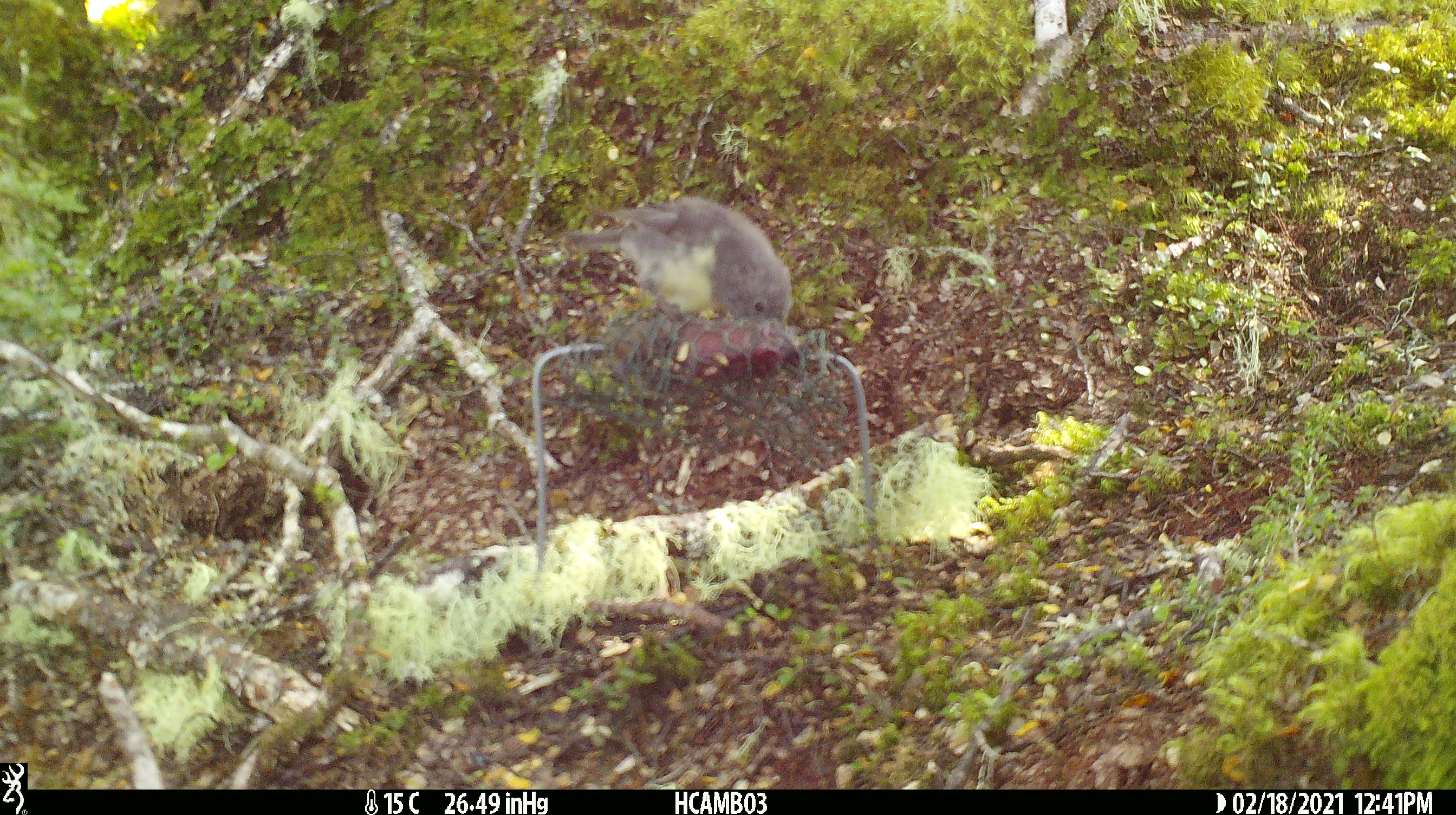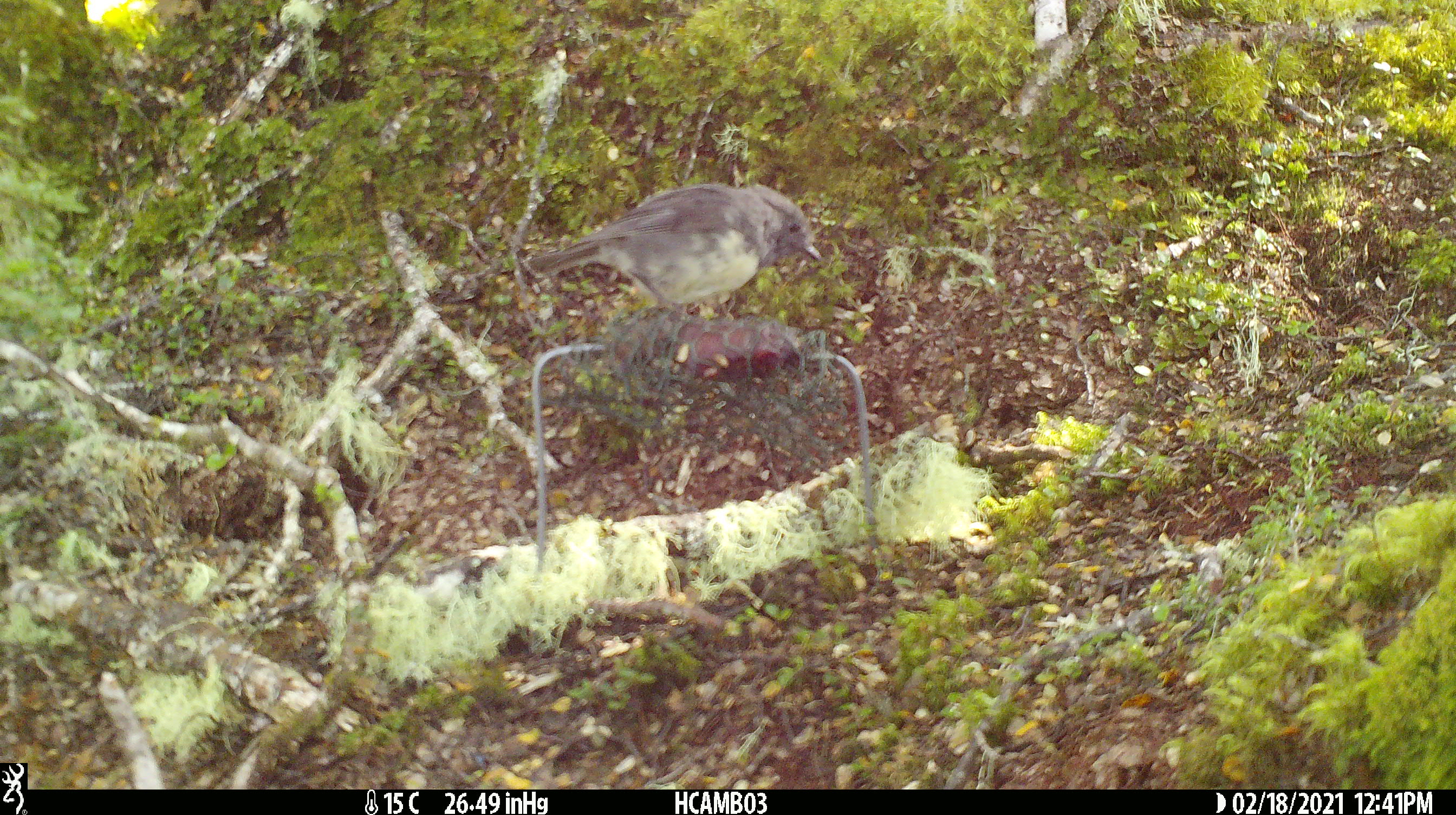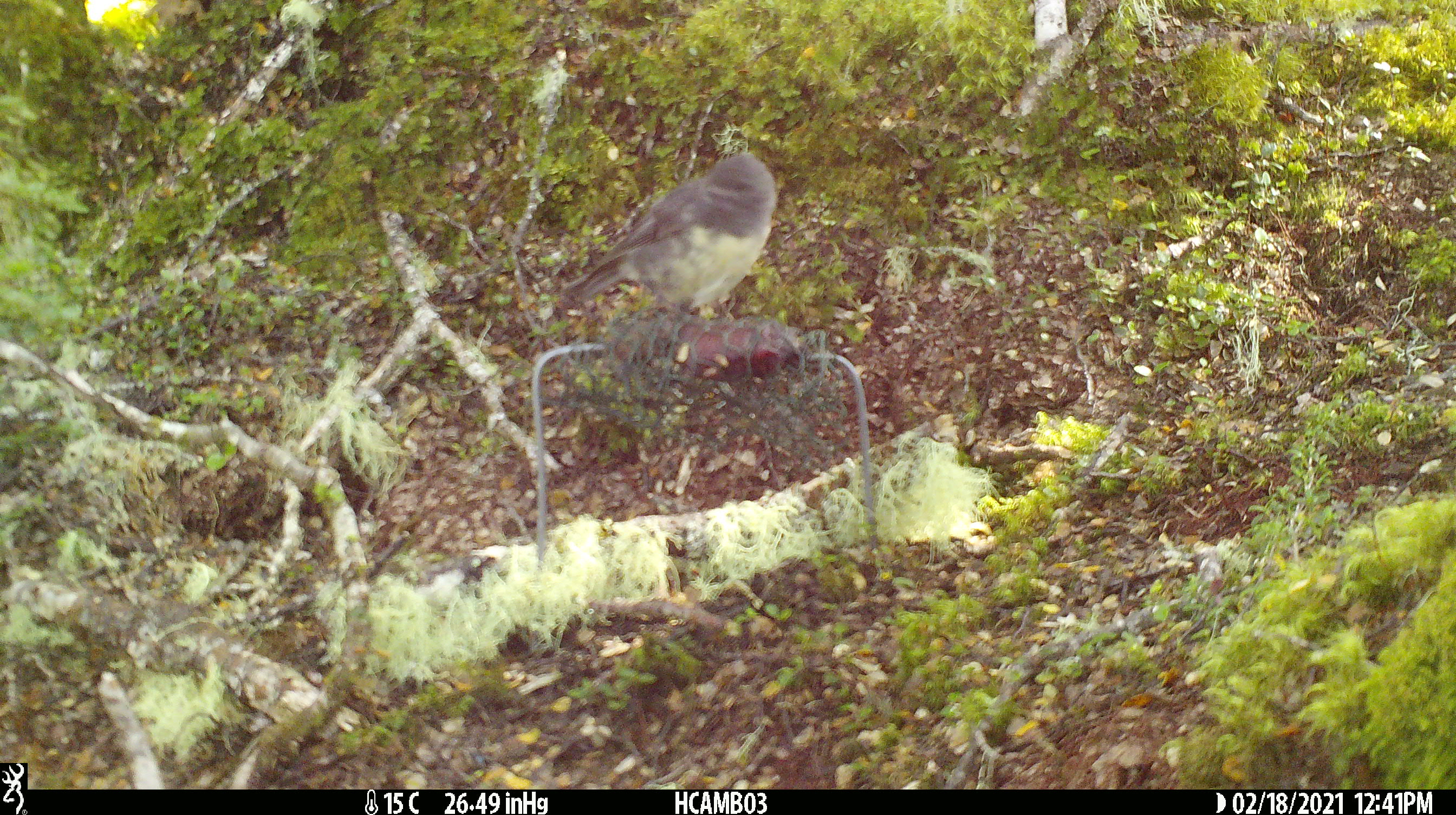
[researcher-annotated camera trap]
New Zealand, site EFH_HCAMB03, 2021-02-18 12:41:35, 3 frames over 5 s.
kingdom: Animalia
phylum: Chordata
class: Aves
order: Passeriformes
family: Petroicidae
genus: Petroica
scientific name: Petroica australis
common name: new zealand robin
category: robin